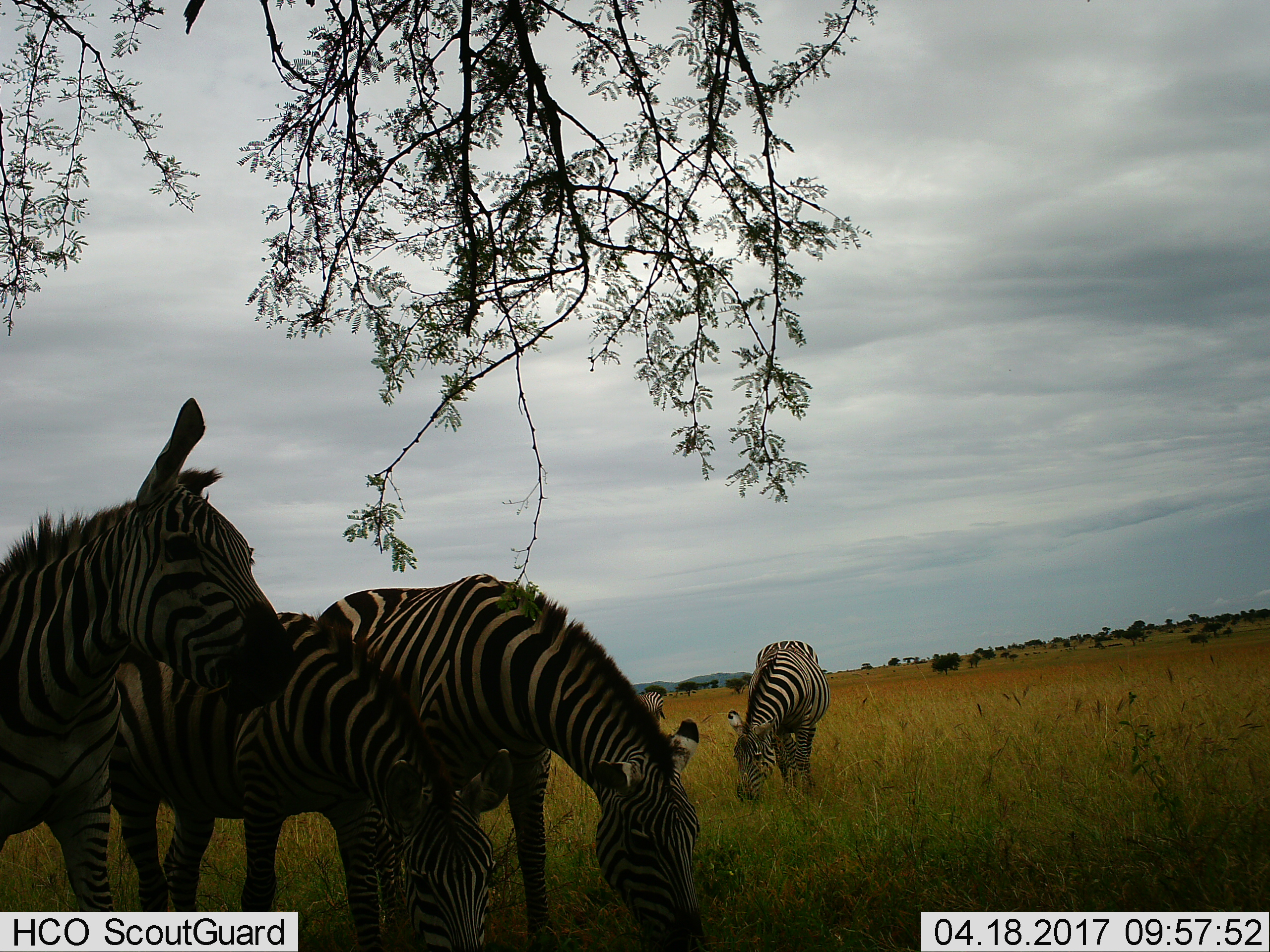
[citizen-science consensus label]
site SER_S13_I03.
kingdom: Animalia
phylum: Chordata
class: Mammalia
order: Perissodactyla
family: Equidae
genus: Equus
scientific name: Equus quagga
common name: plains zebra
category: zebraplains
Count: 5.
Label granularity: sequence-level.